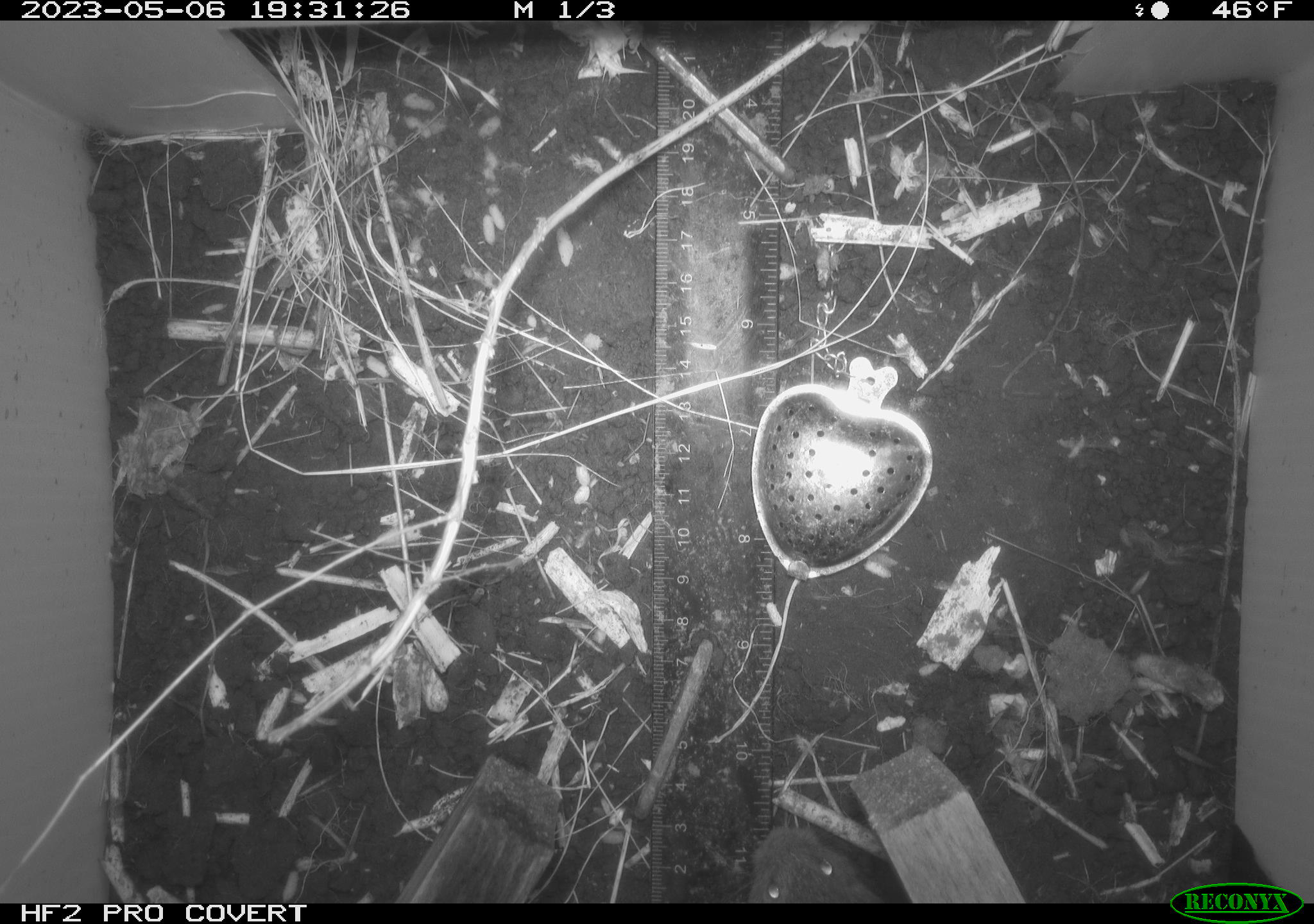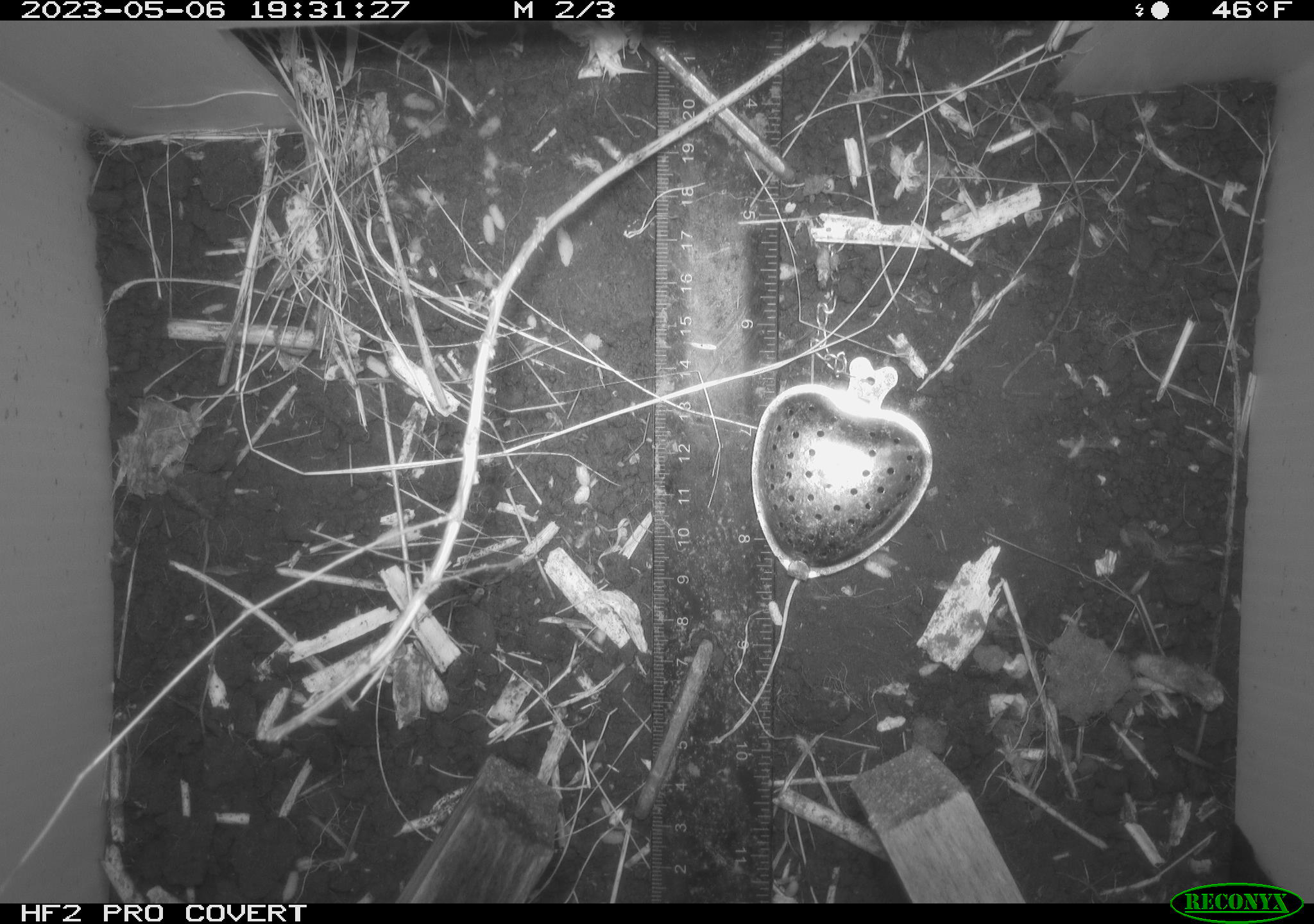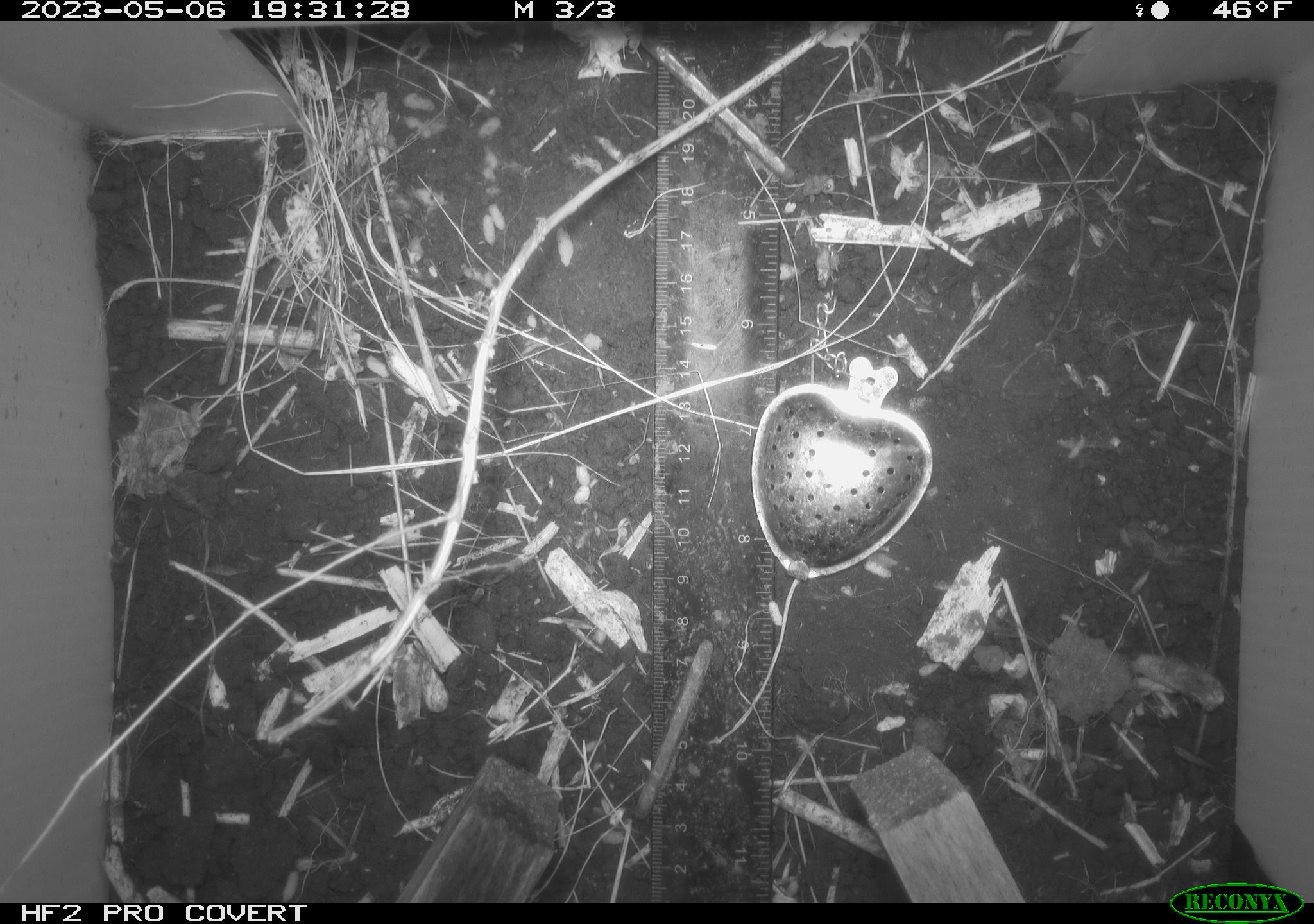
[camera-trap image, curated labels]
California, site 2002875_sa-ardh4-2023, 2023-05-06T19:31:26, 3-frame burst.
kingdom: Animalia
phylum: Chordata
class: Mammalia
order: Rodentia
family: Cricetidae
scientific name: Arvicolinae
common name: voles, lemmings, and muskrats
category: arvicolinae subfamily